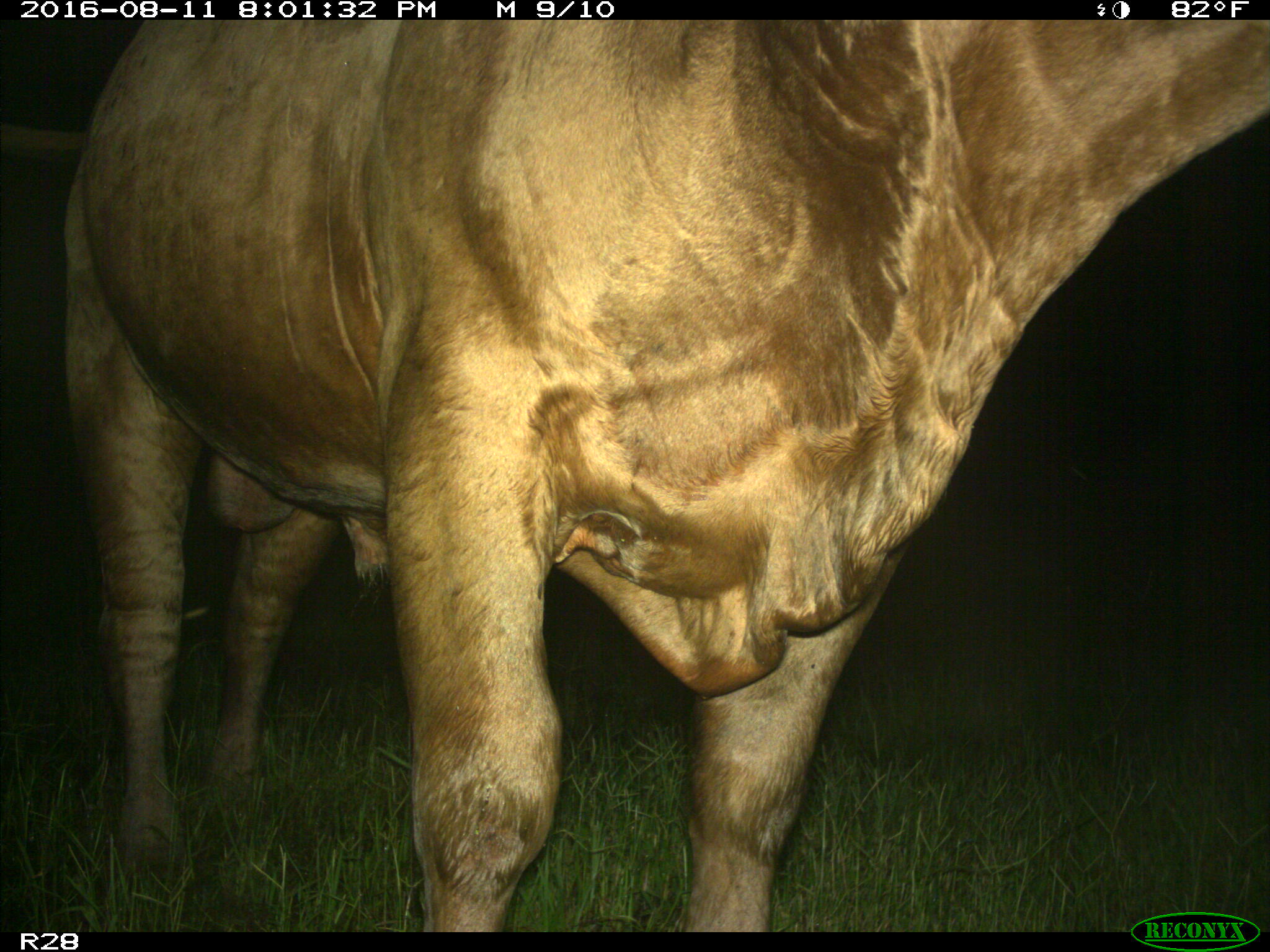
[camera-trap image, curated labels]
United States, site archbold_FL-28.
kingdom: Animalia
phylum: Chordata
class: Mammalia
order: Artiodactyla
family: Bovidae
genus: Bos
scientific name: Bos taurus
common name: domestic cow